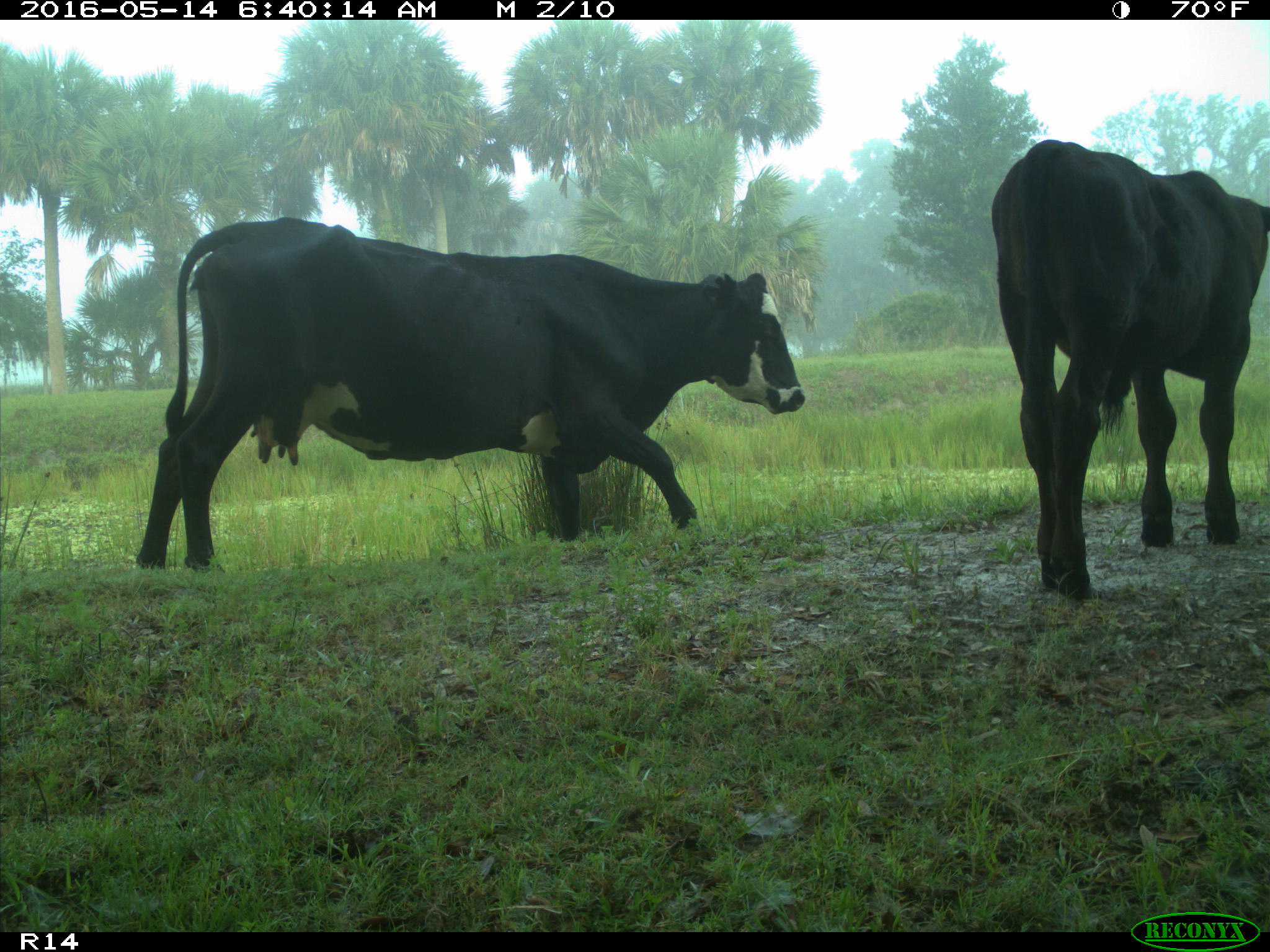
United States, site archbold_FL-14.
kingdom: Animalia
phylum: Chordata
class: Mammalia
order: Artiodactyla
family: Bovidae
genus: Bos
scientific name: Bos taurus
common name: domestic cow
Bos taurus (domestic cow).